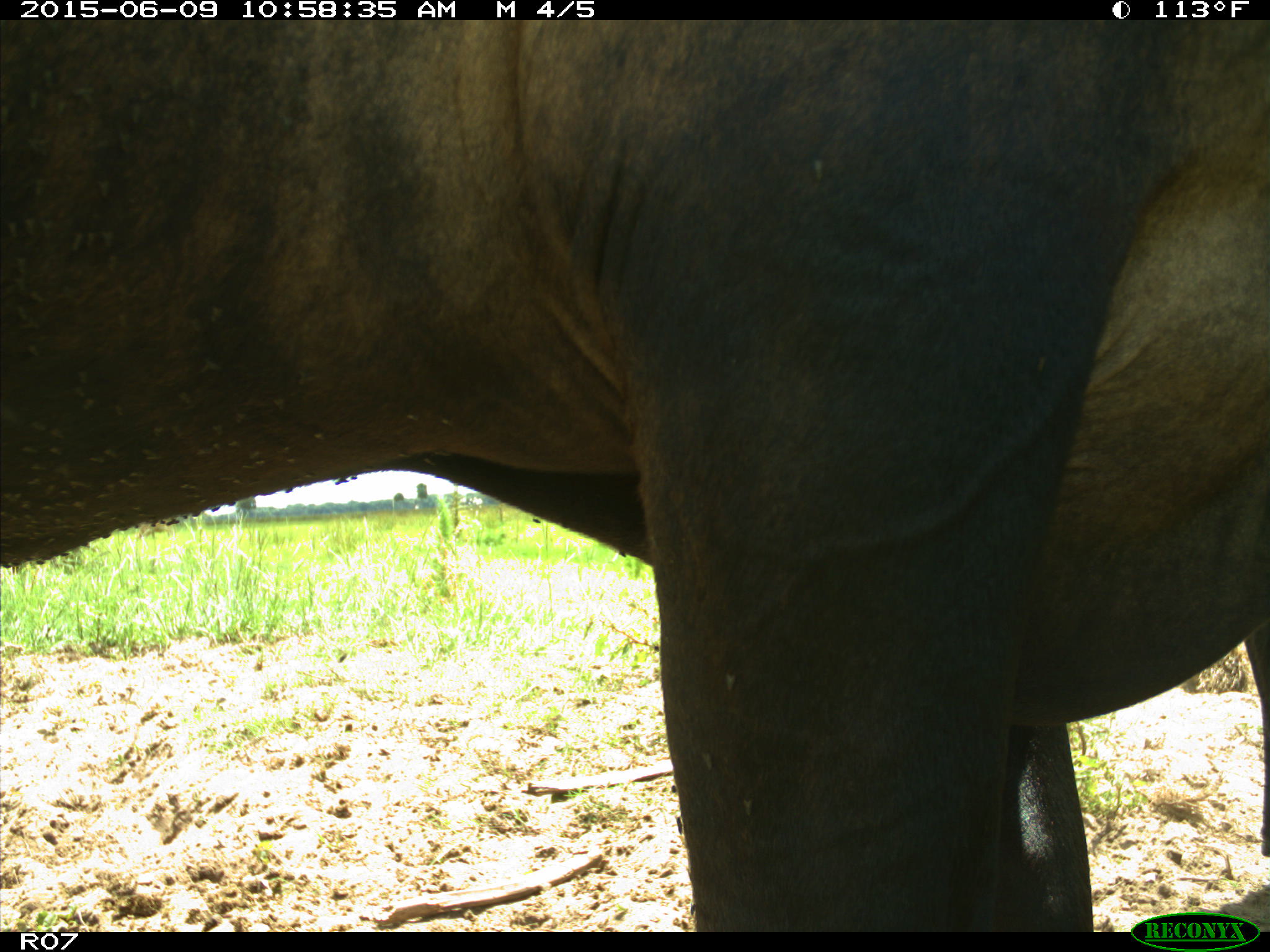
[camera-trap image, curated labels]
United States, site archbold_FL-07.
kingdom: Animalia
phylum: Chordata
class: Mammalia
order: Artiodactyla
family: Bovidae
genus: Bos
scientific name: Bos taurus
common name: domestic cow